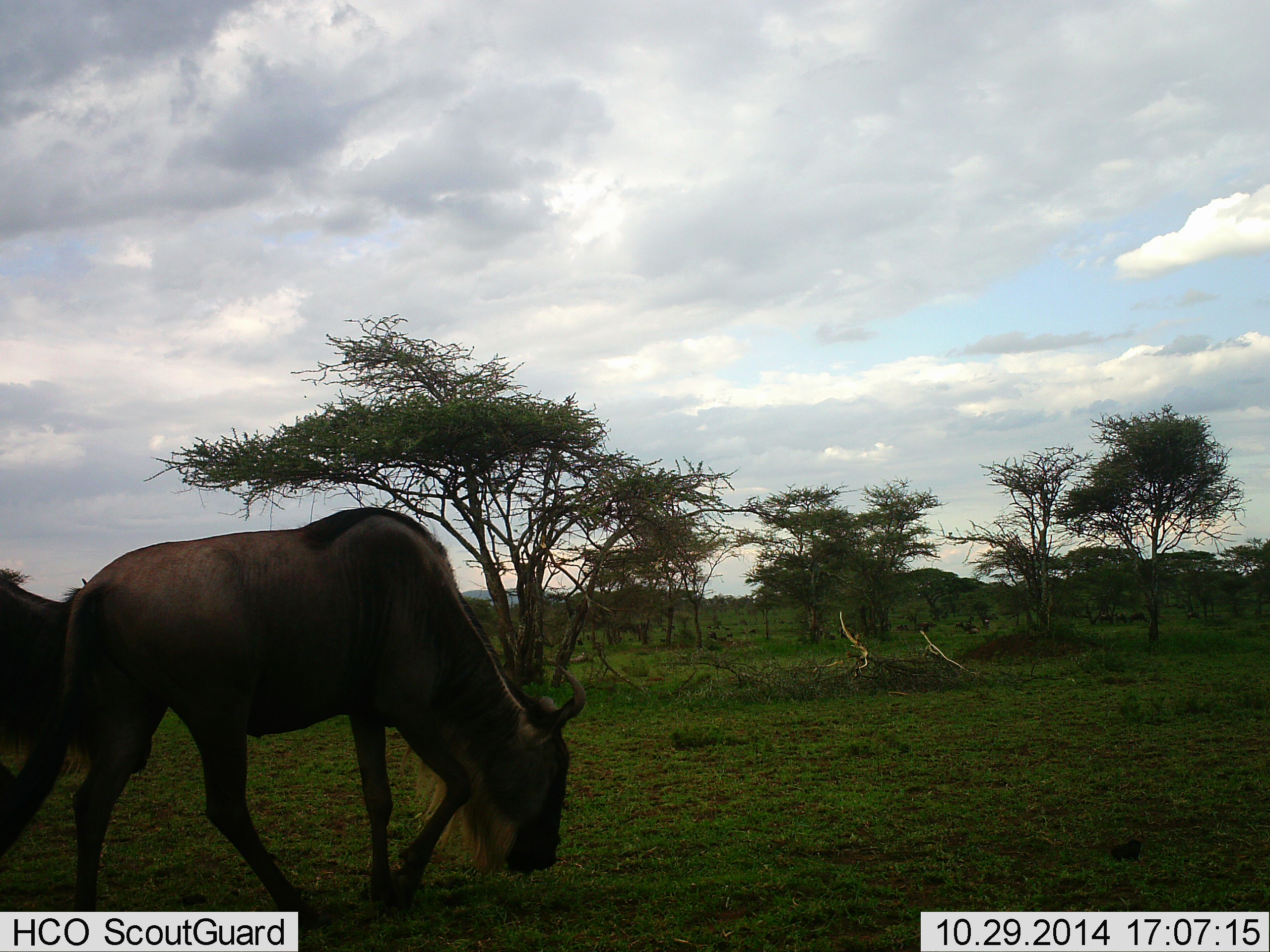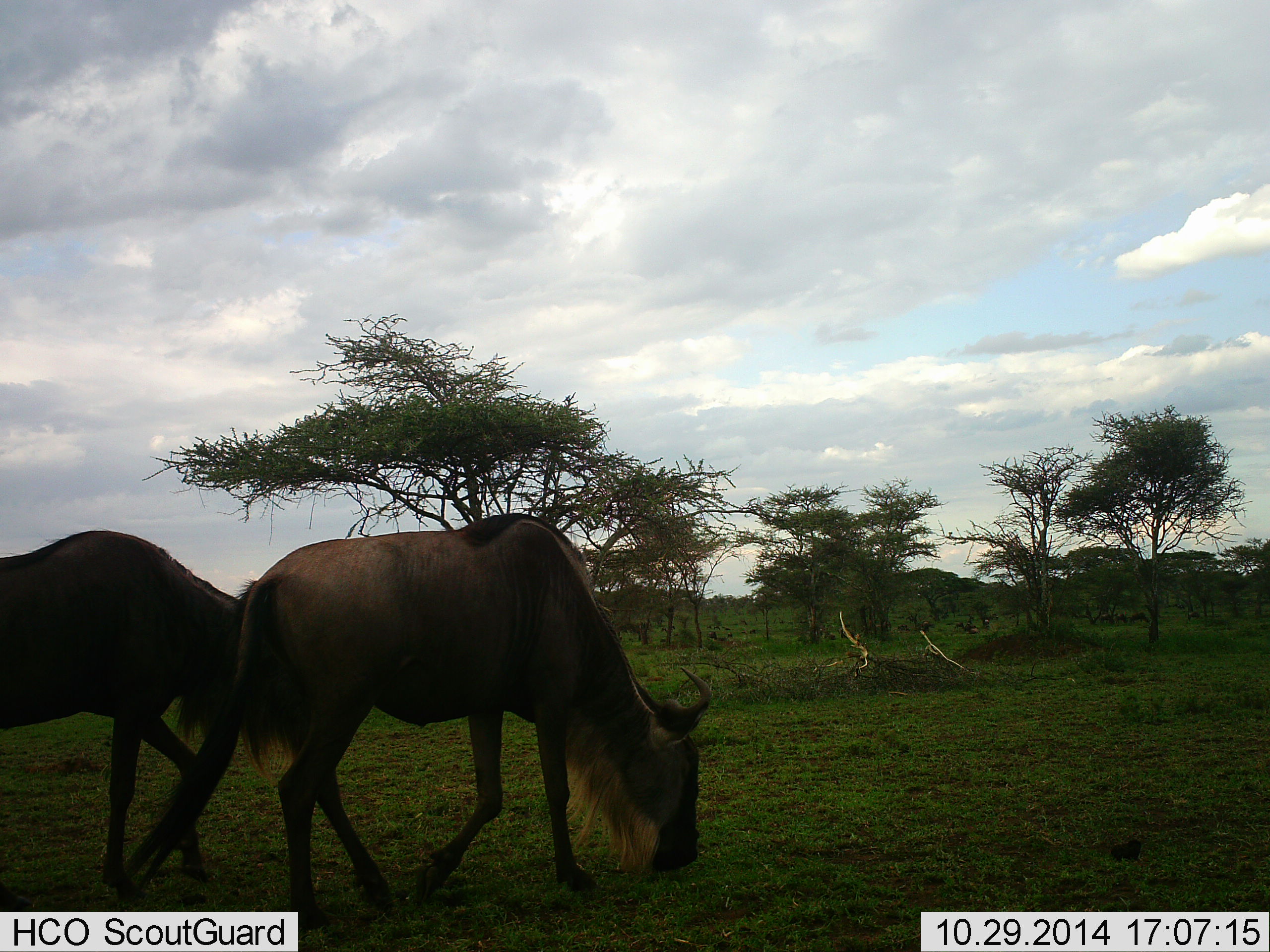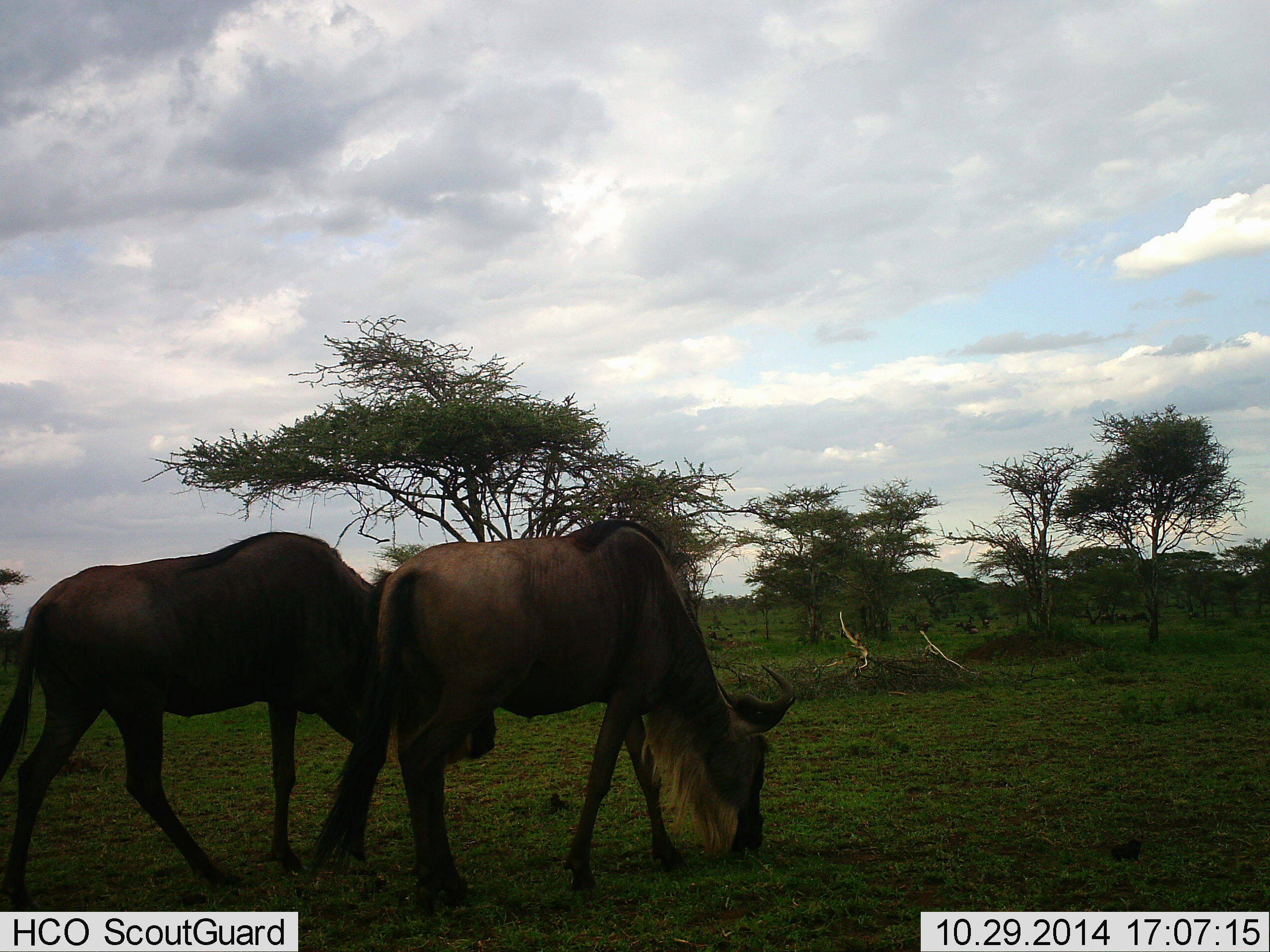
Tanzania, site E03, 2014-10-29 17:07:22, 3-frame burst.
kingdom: Animalia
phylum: Chordata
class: Mammalia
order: Artiodactyla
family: Bovidae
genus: Connochaetes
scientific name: Connochaetes taurinus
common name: blue wildebeest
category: wildebeest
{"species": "wildebeest (blue wildebeest) (Connochaetes taurinus)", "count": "2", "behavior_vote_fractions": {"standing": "0%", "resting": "0%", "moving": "60%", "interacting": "0%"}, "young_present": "0%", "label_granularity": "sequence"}